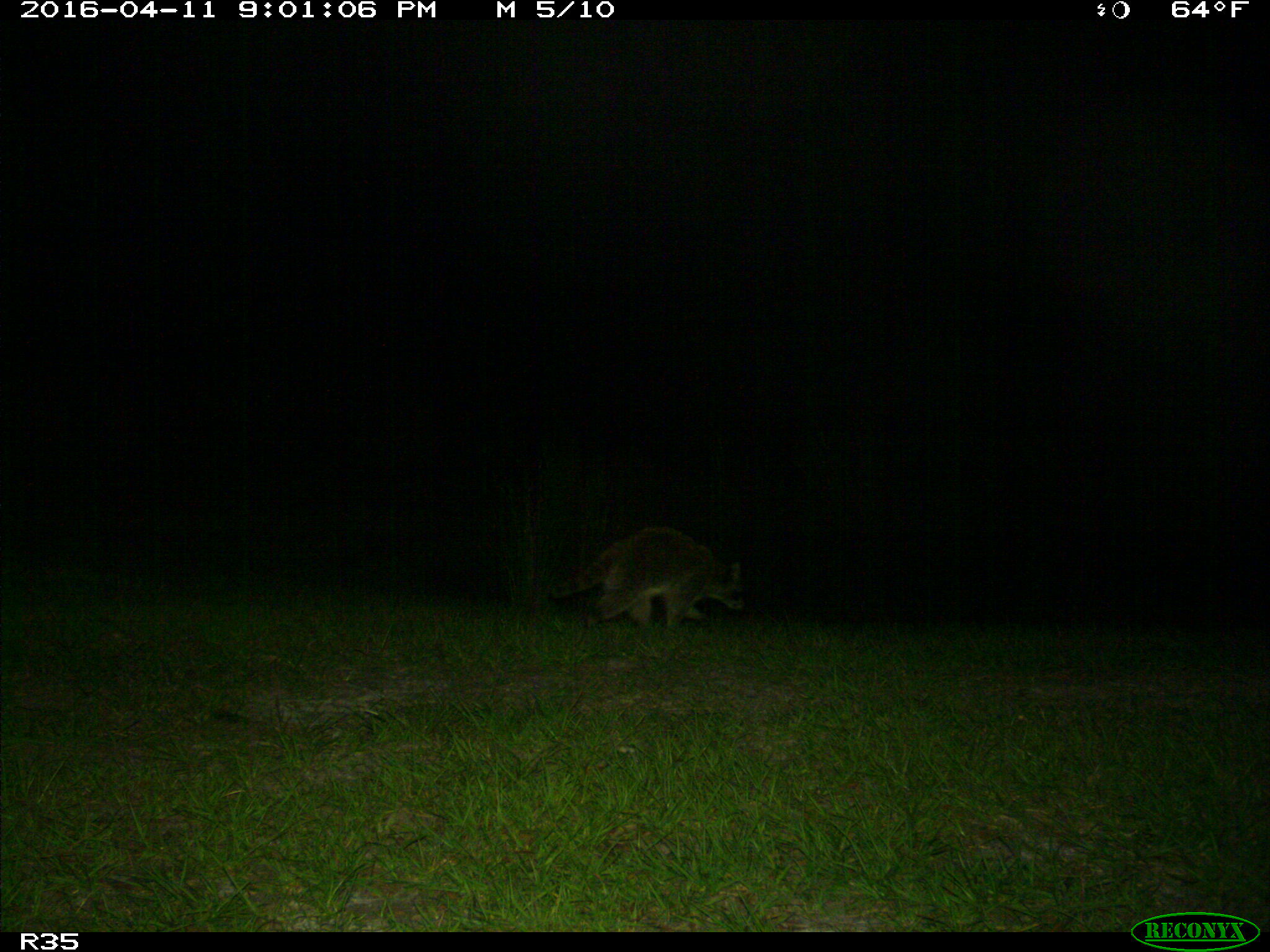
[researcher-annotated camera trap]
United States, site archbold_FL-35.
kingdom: Animalia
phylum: Chordata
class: Mammalia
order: Carnivora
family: Procyonidae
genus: Procyon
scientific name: Procyon lotor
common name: common raccoon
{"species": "Procyon lotor (common raccoon)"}